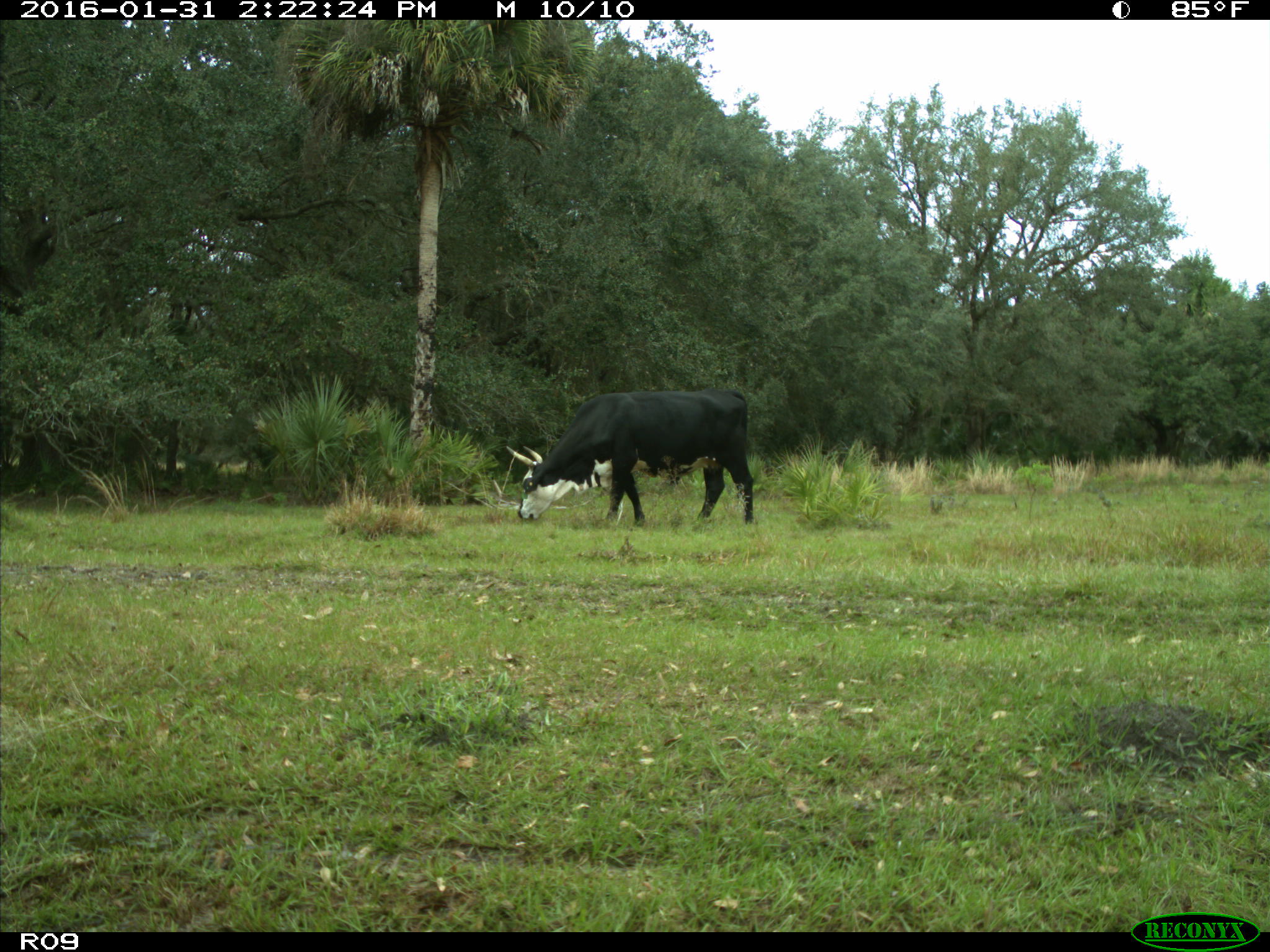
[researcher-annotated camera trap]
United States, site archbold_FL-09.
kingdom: Animalia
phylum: Chordata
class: Mammalia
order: Artiodactyla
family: Bovidae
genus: Bos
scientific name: Bos taurus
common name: domestic cow